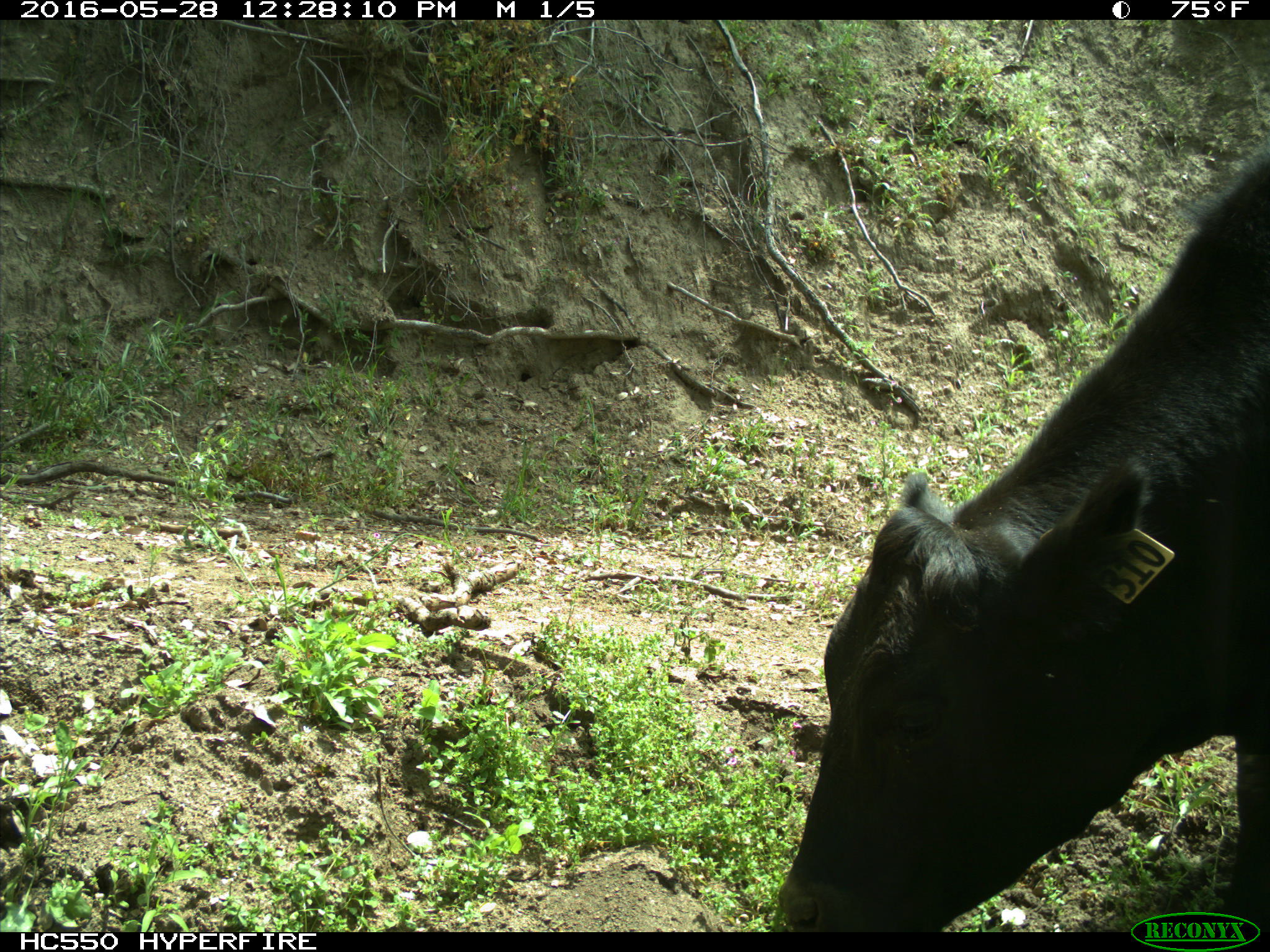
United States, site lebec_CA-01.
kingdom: Animalia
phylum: Chordata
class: Mammalia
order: Artiodactyla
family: Bovidae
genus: Bos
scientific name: Bos taurus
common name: domestic cow